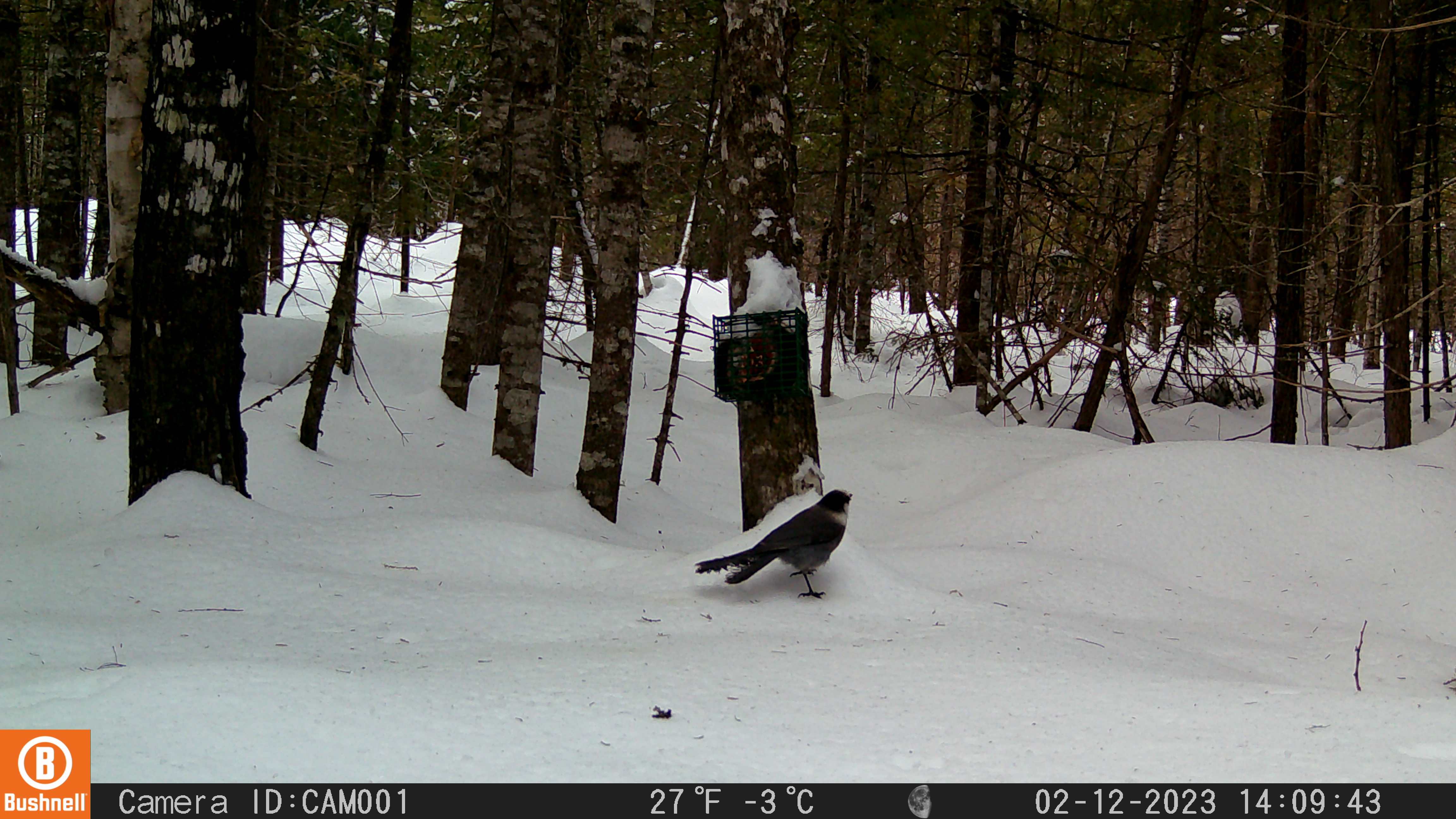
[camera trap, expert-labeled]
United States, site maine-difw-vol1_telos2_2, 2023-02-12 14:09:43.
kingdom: Animalia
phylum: Chordata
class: Aves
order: Passeriformes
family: Corvidae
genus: Perisoreus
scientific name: Perisoreus canadensis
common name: canada jay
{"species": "canada jay (Perisoreus canadensis)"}